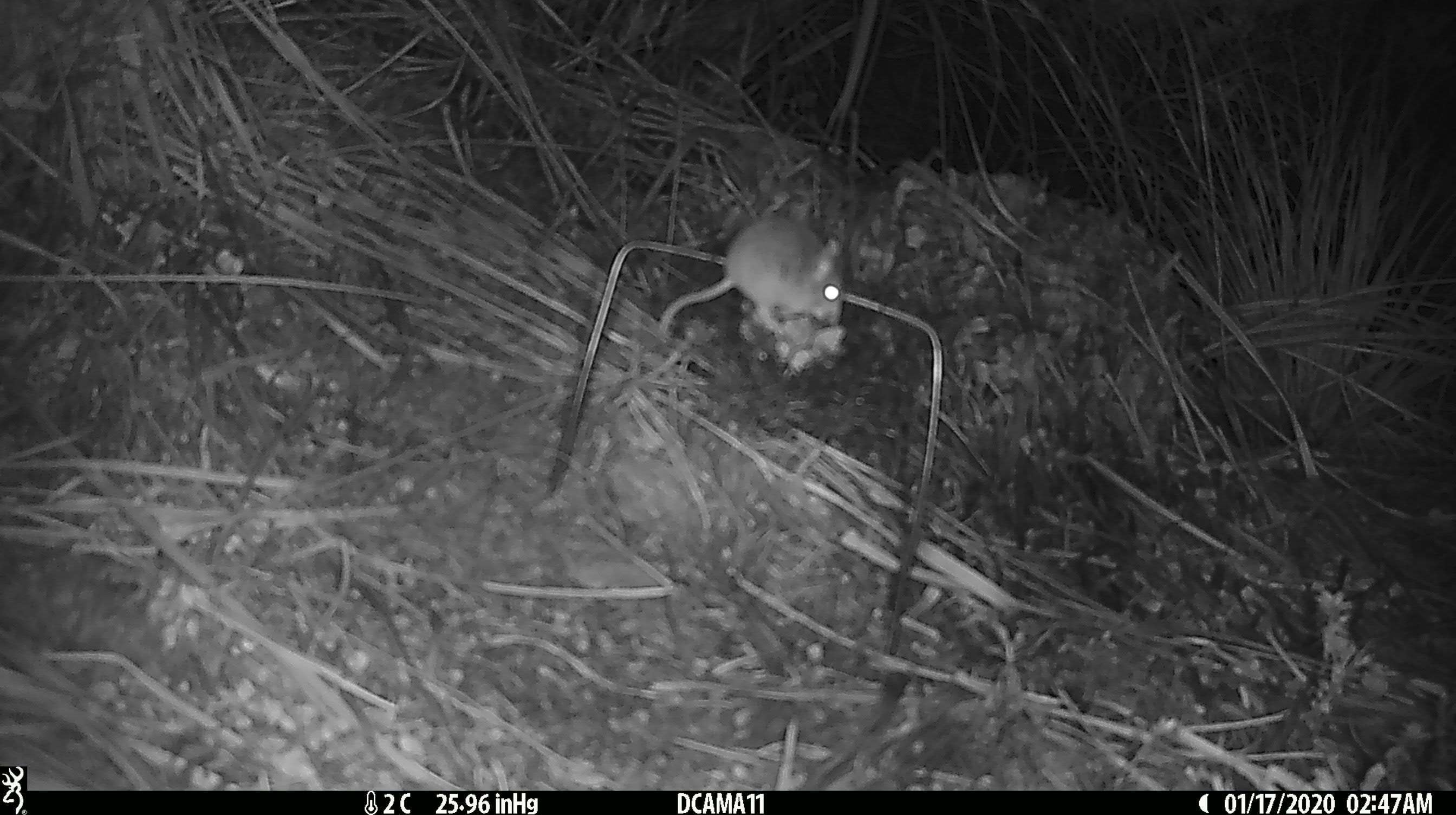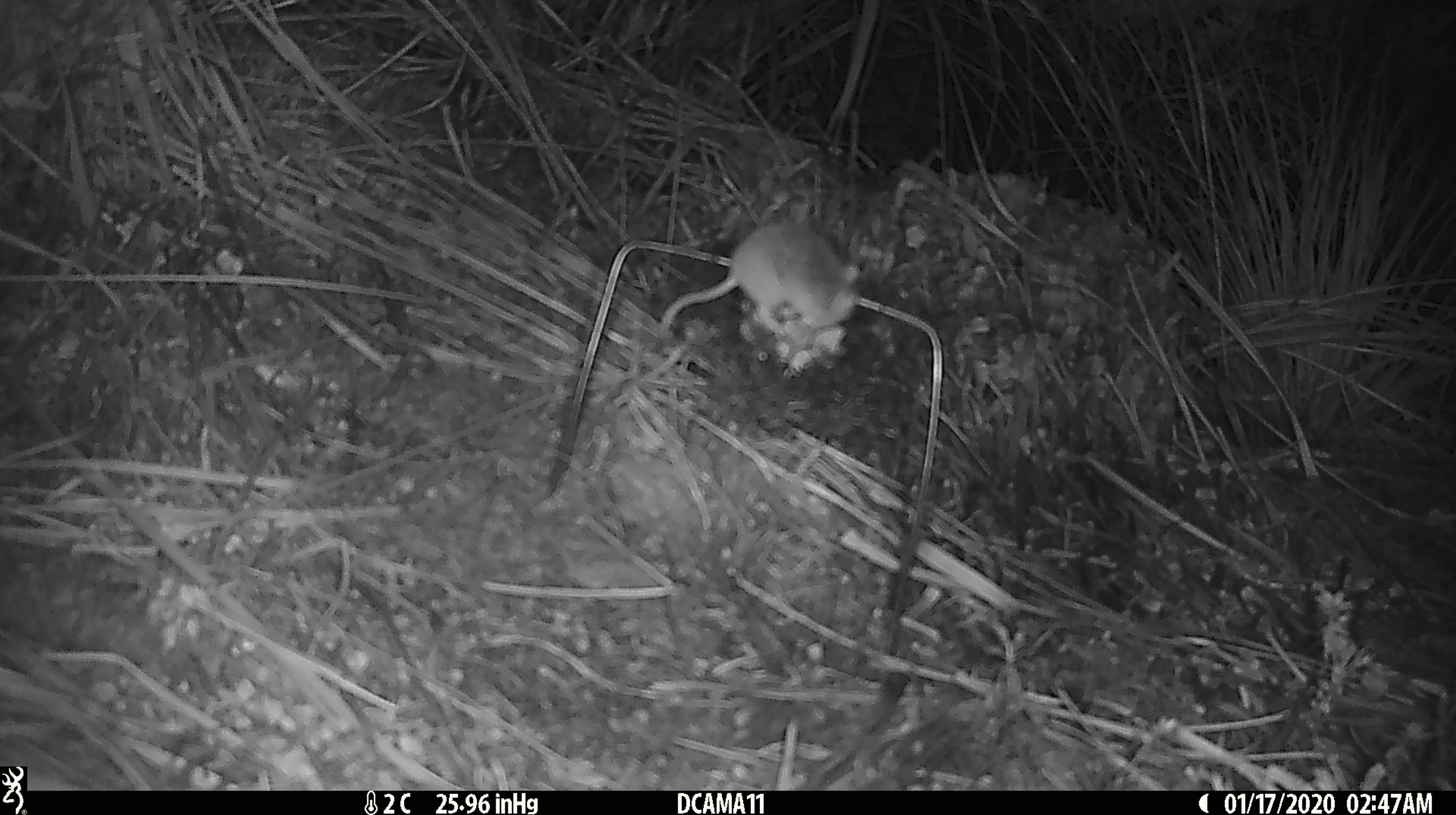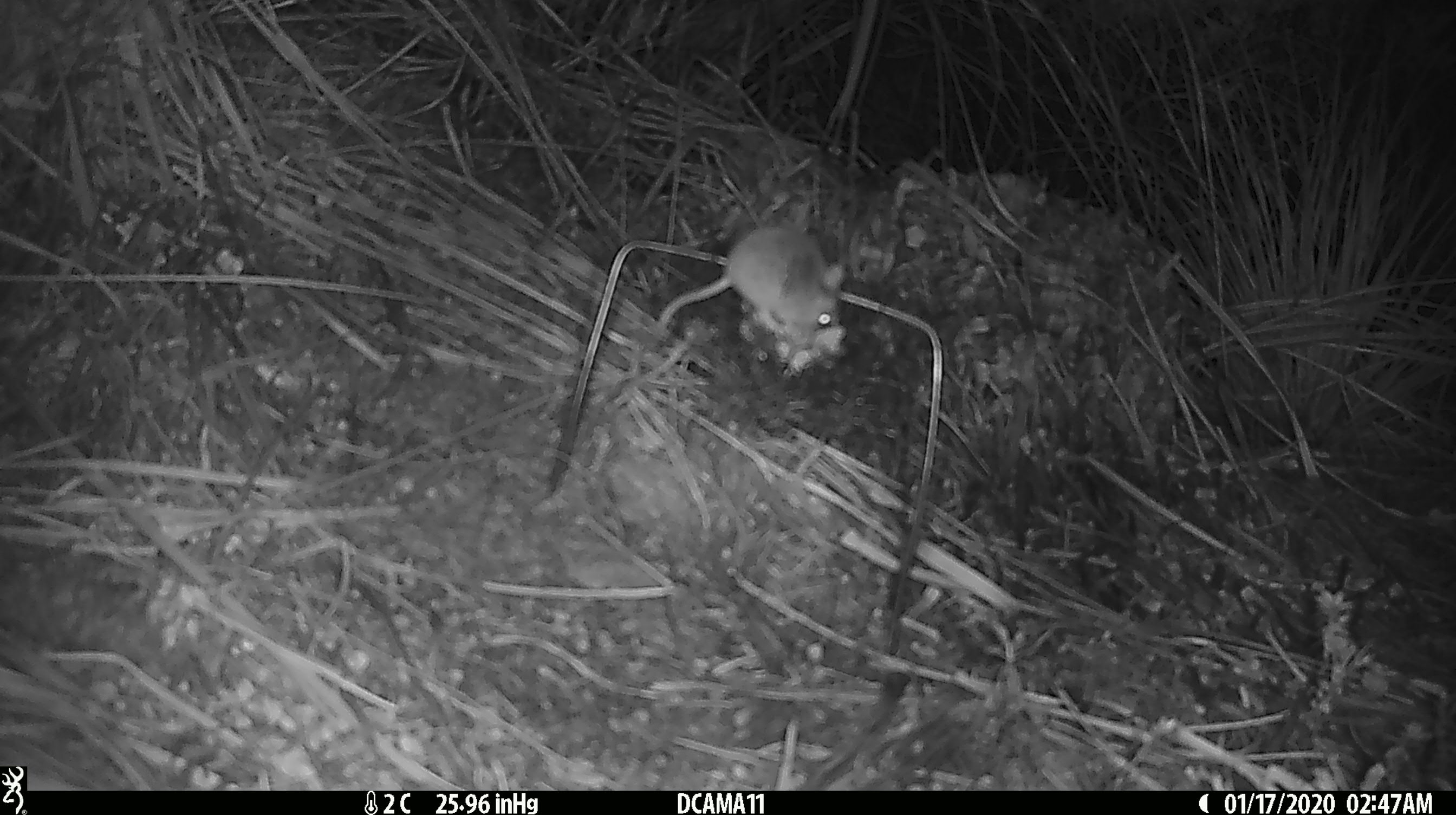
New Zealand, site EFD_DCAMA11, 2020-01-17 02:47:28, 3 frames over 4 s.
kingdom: Animalia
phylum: Chordata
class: Mammalia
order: Rodentia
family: Muridae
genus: Mus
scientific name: Mus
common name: mouse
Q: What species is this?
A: Mouse (Mus).